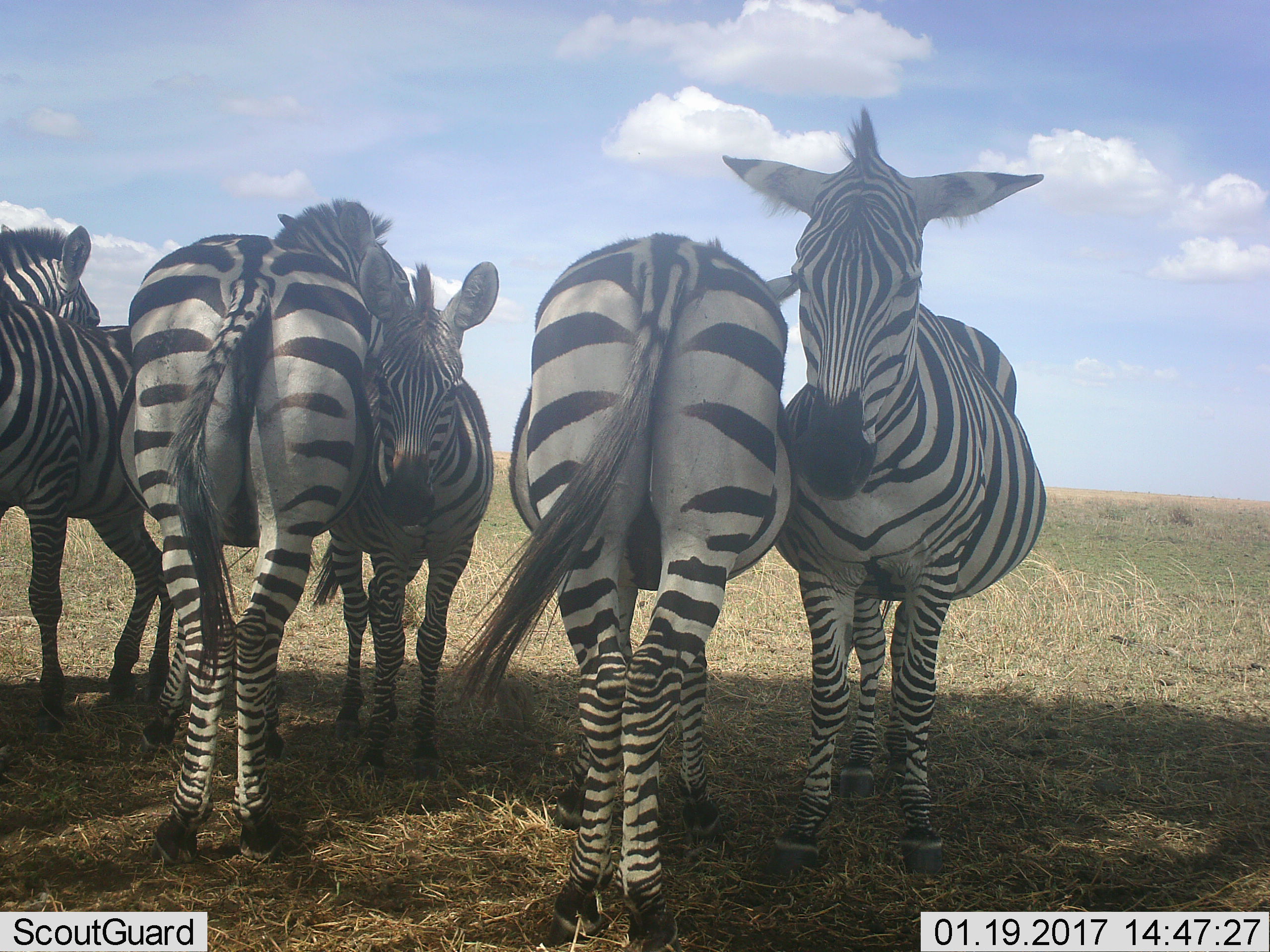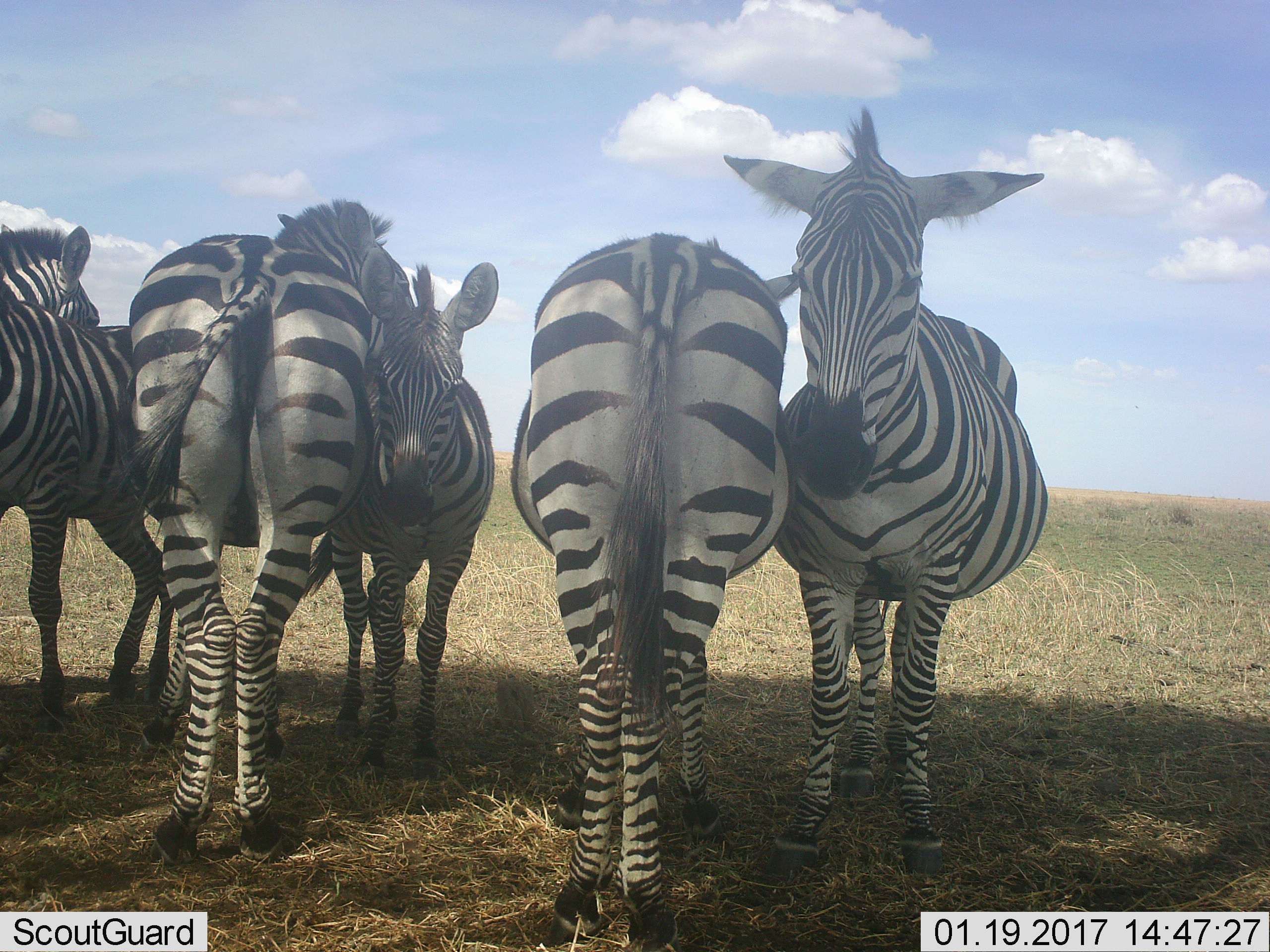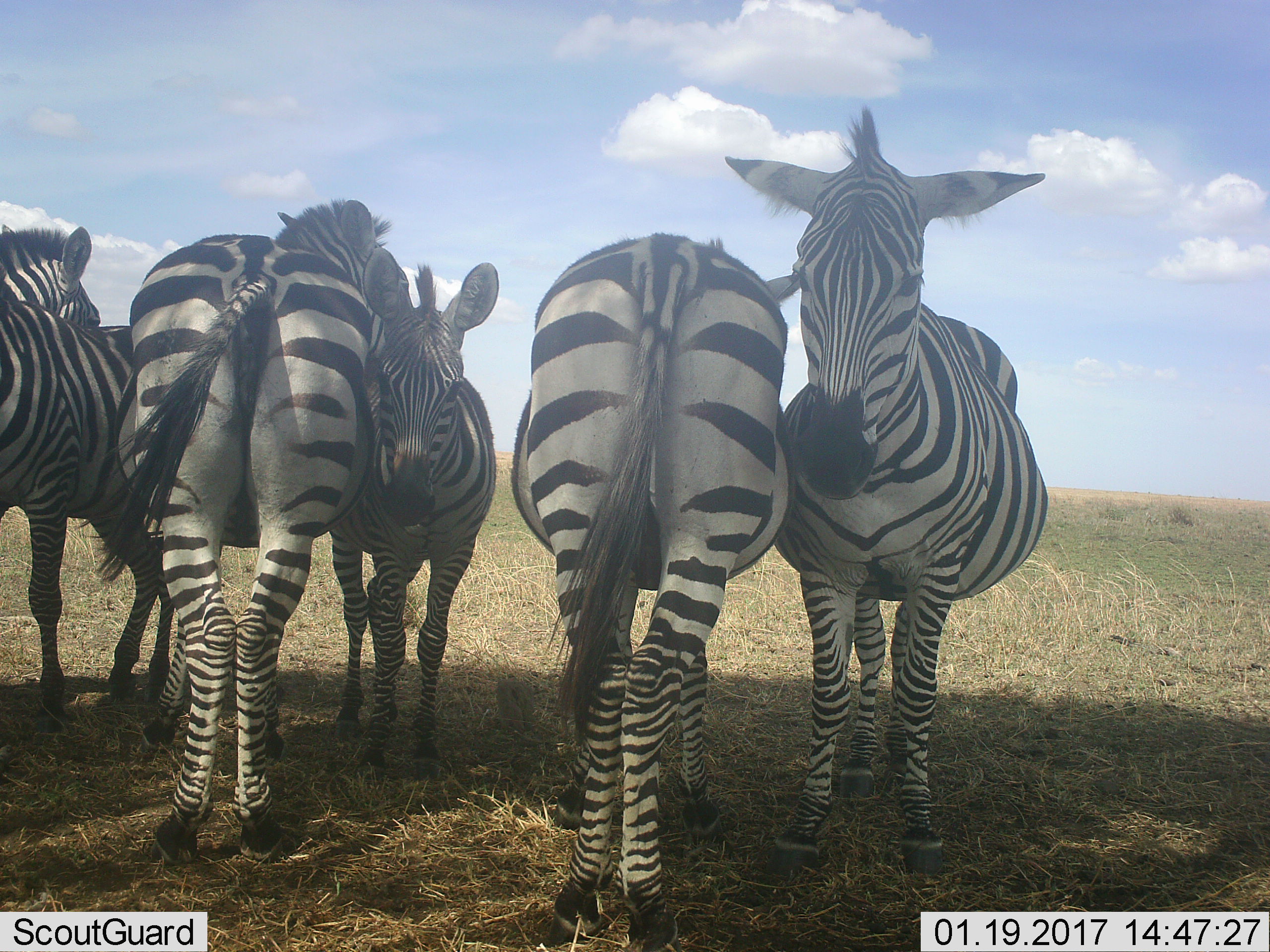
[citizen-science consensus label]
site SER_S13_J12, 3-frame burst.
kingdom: Animalia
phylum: Chordata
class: Mammalia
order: Perissodactyla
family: Equidae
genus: Equus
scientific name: Equus quagga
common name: plains zebra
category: zebraplains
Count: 6.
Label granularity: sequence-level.